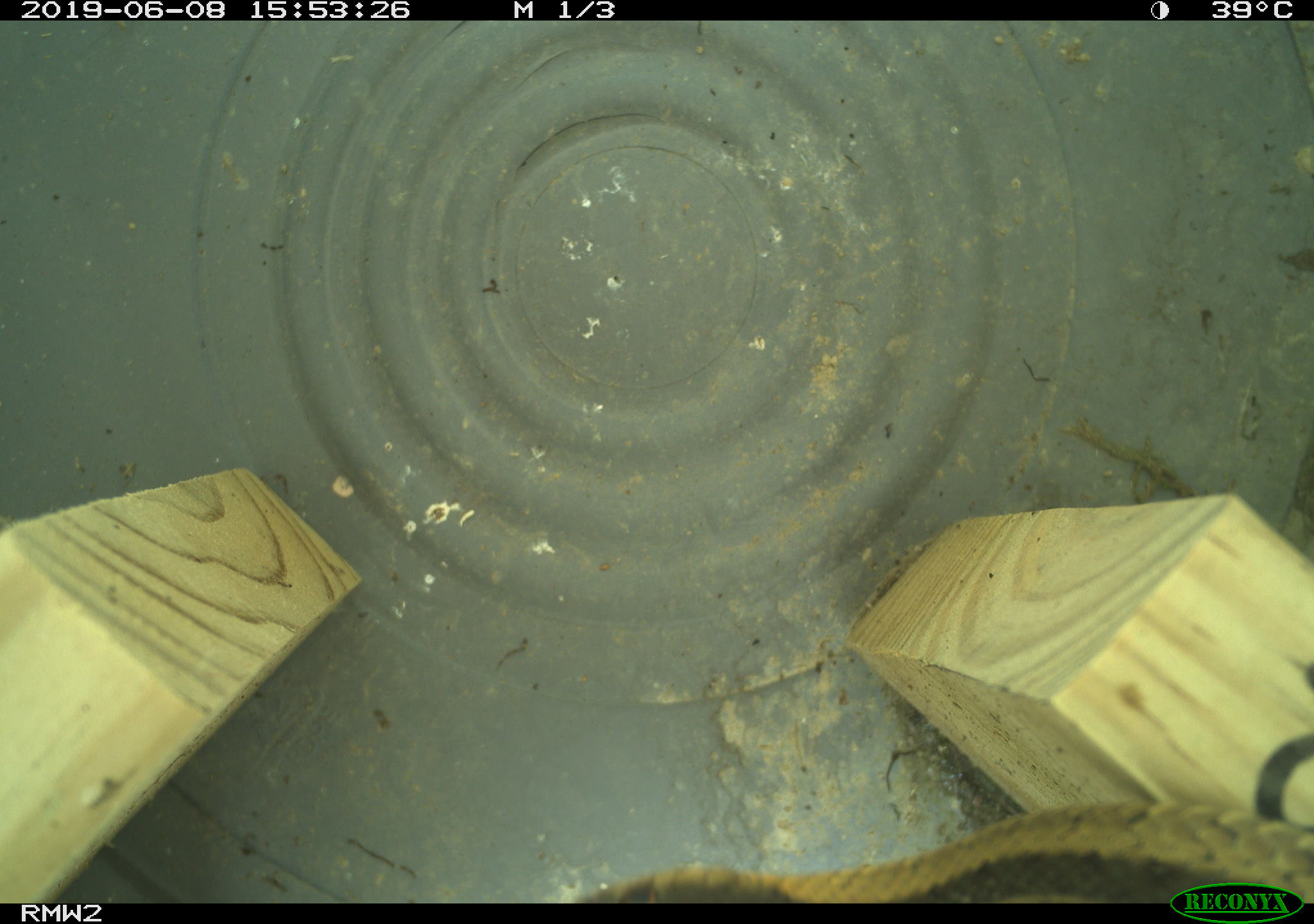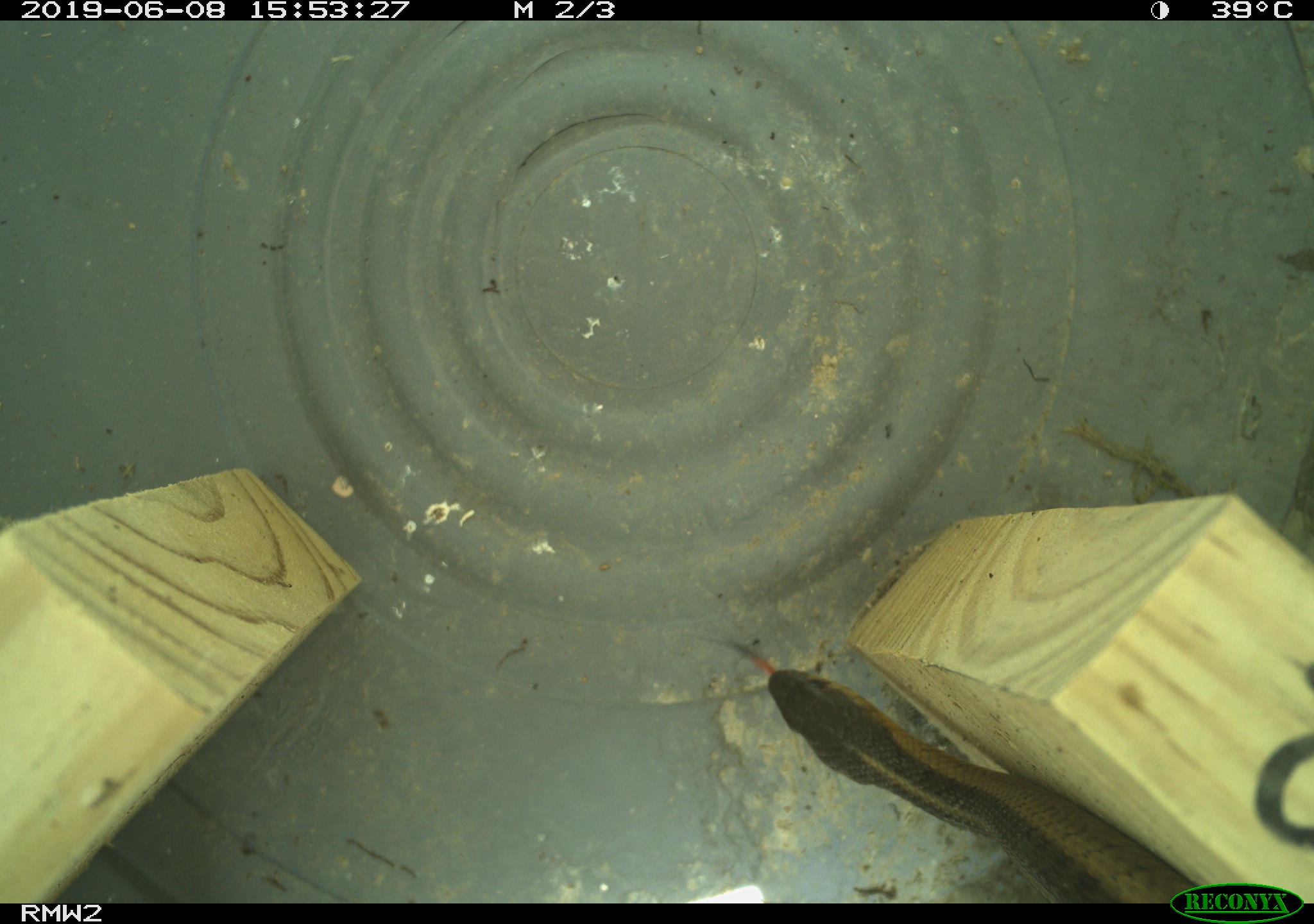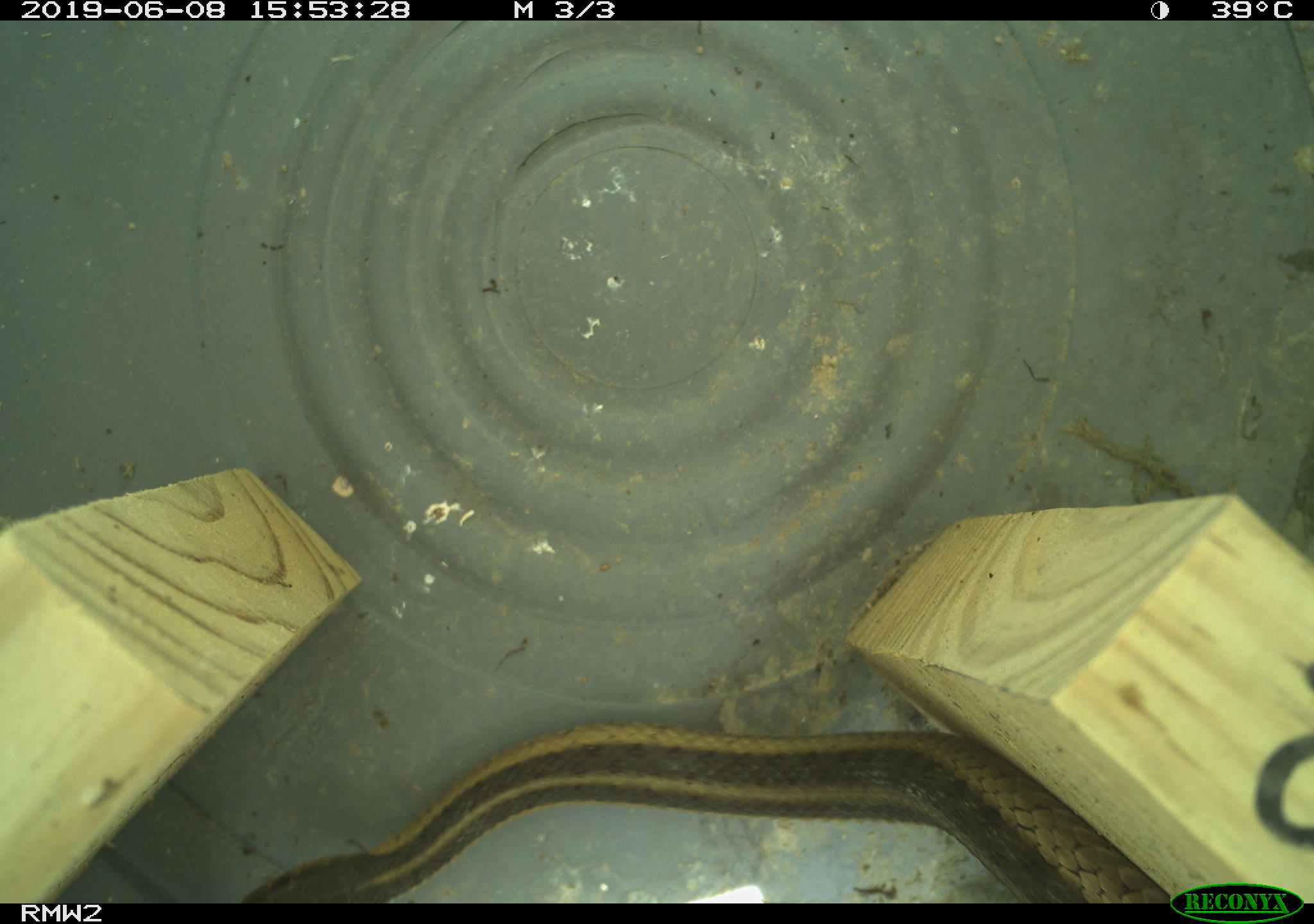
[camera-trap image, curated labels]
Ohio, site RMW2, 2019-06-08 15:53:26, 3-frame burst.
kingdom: Animalia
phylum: Chordata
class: Reptilia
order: Squamata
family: Colubridae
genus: Thamnophis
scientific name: Thamnophis sirtalis sirtalis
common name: eastern gartersnake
Eastern gartersnake (Thamnophis sirtalis sirtalis).